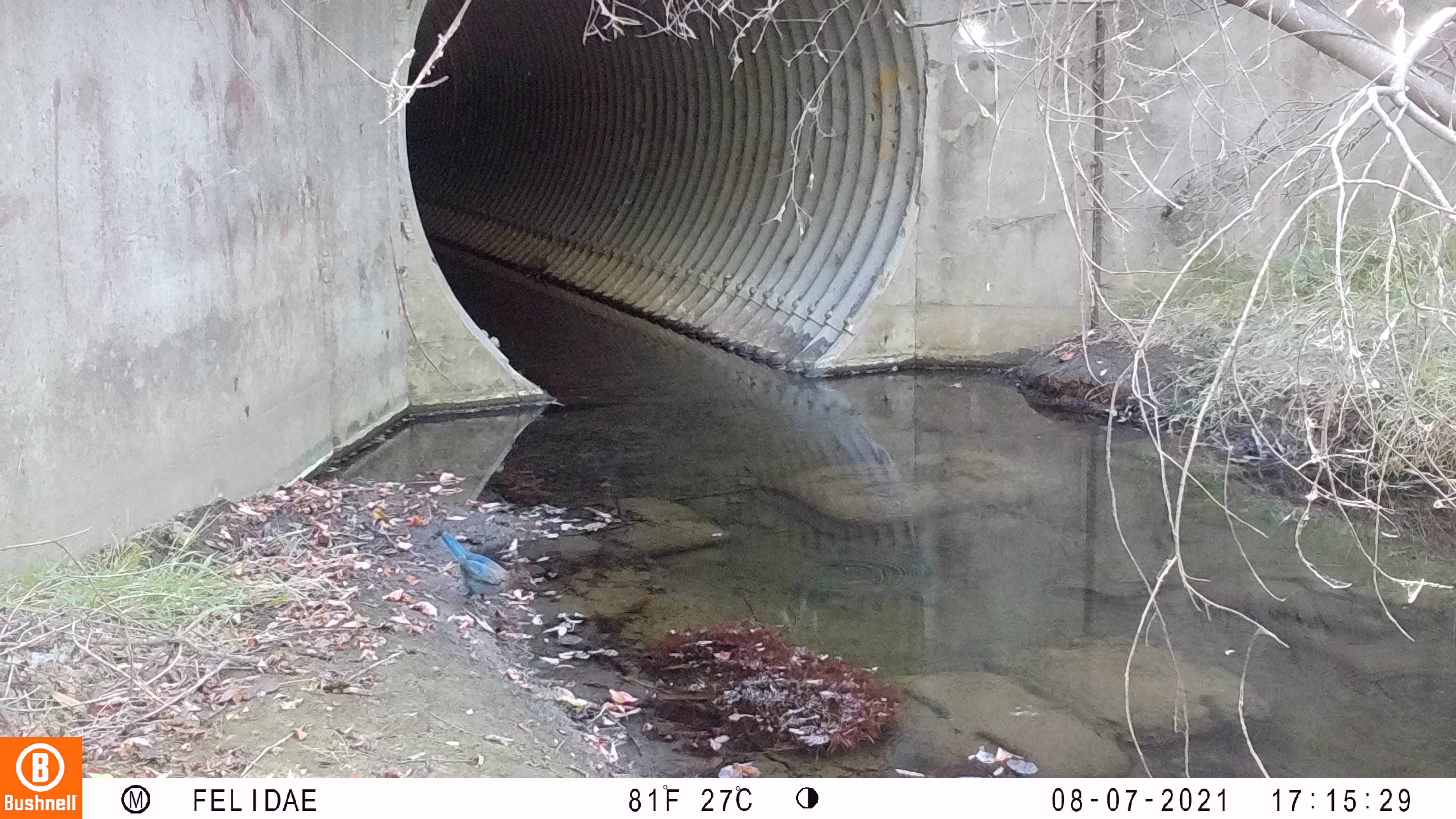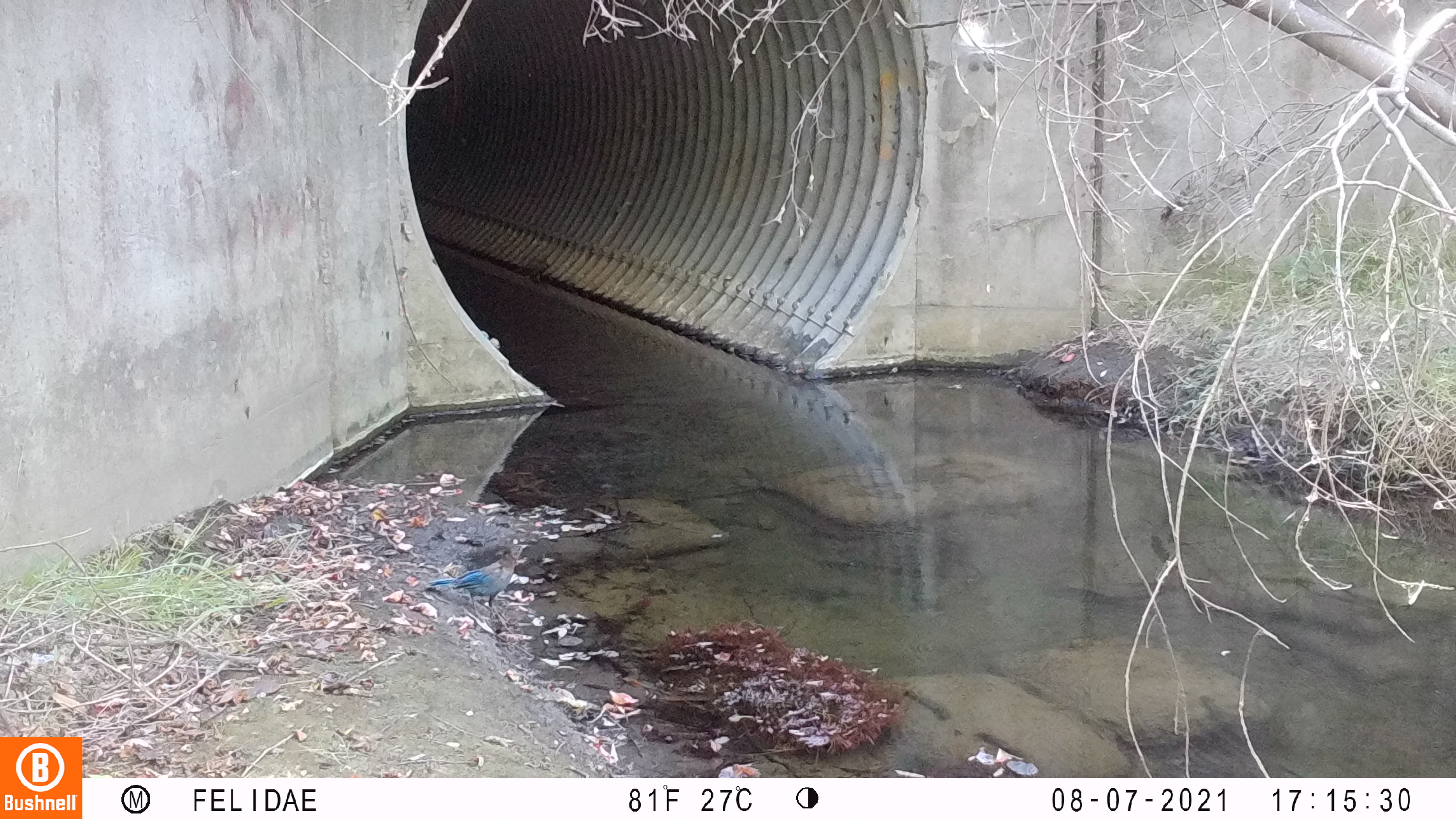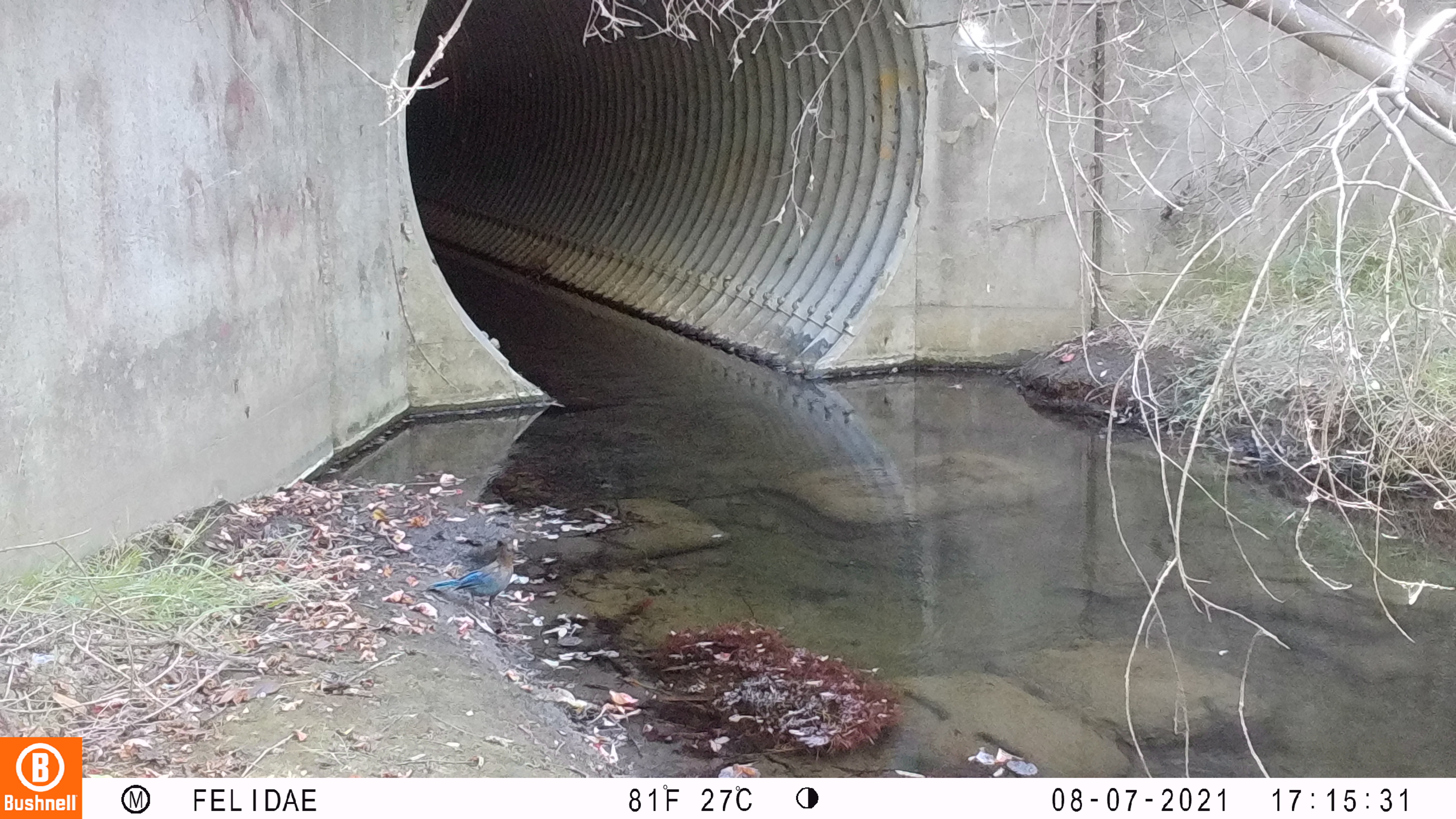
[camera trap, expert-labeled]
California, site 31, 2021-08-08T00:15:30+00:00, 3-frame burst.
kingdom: Animalia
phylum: Chordata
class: Aves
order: Passeriformes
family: Corvidae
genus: Cyanocitta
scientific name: Cyanocitta stelleri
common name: steller's jay